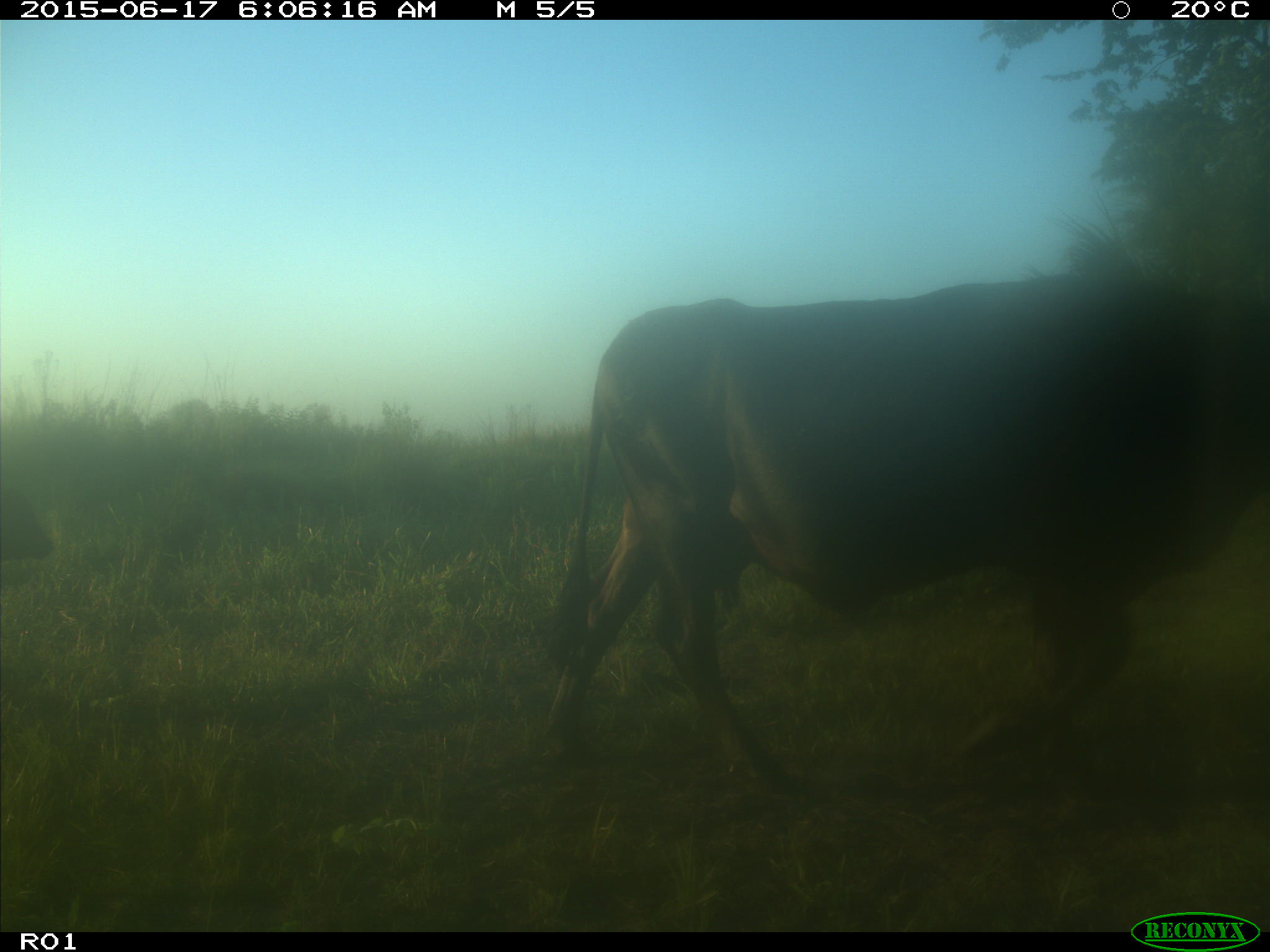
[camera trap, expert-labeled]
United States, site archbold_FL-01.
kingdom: Animalia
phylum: Chordata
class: Mammalia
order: Artiodactyla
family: Bovidae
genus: Bos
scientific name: Bos taurus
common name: domestic cow